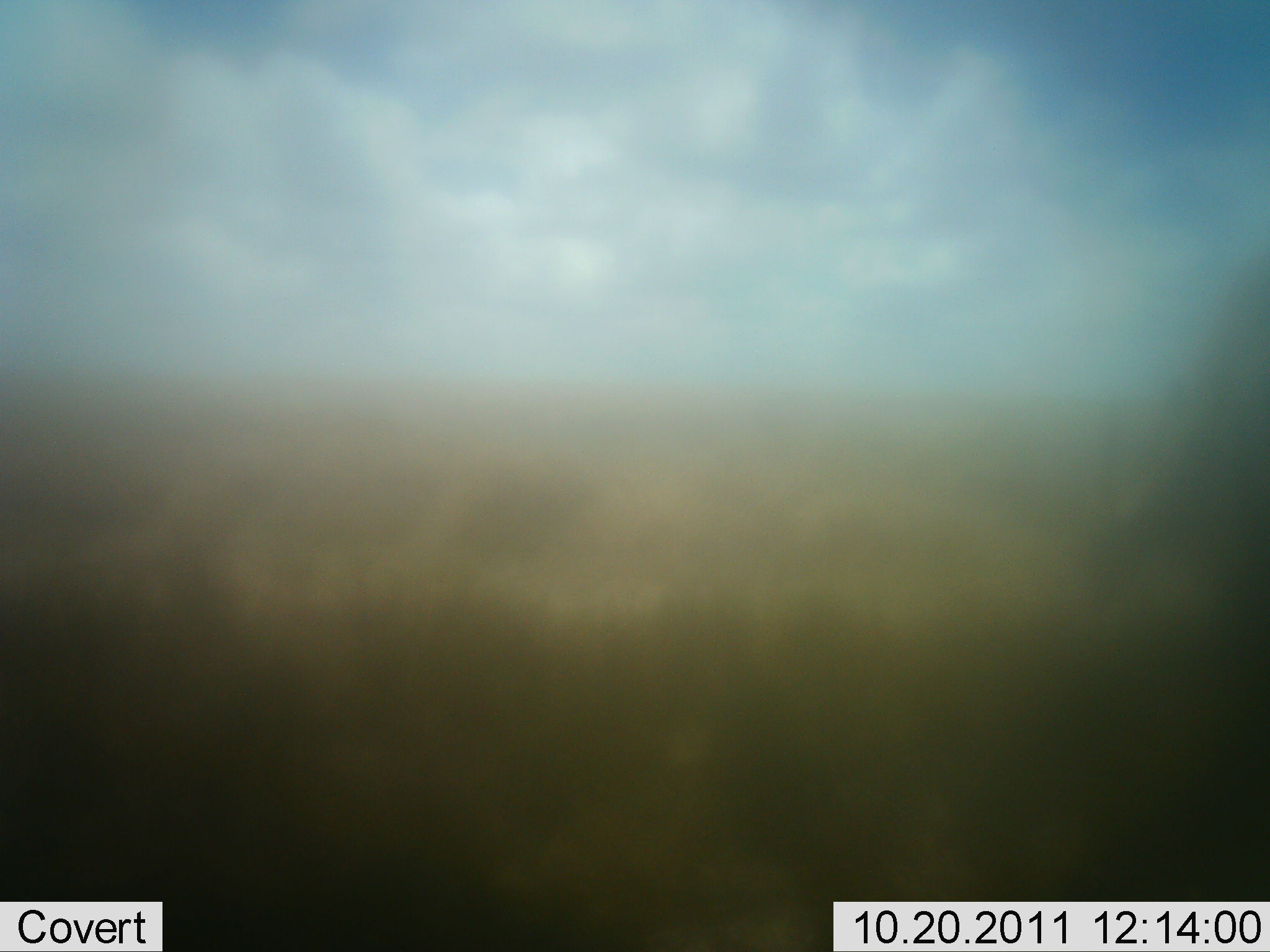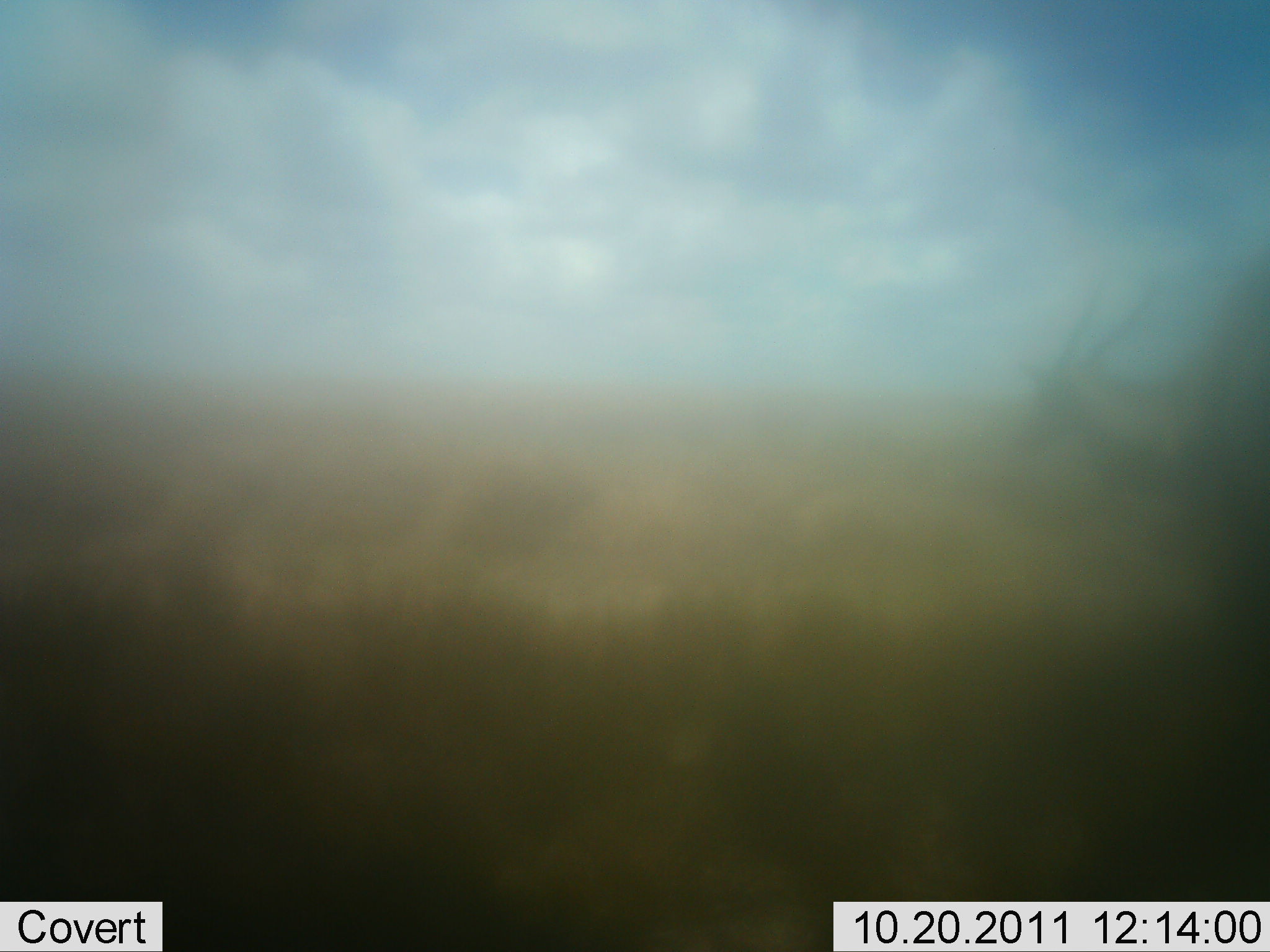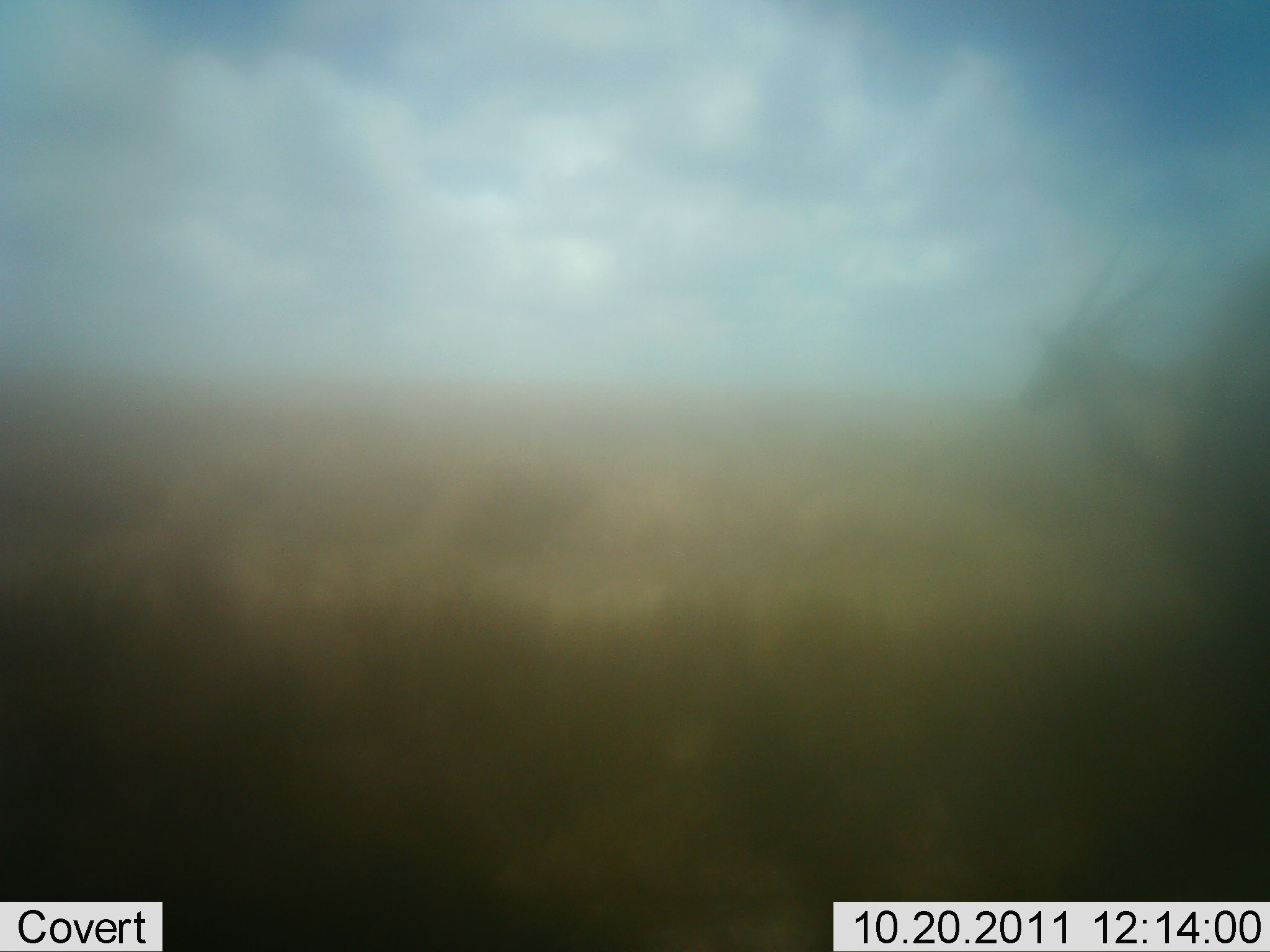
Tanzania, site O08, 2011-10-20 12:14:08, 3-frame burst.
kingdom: Animalia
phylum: Chordata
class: Mammalia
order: Artiodactyla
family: Bovidae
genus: Nanger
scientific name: Nanger granti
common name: grant's gazelle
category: gazellegrants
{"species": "gazellegrants (grant's gazelle) (Nanger granti)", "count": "1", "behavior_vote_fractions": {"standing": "17%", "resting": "0%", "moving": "33%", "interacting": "0%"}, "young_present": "0%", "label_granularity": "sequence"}